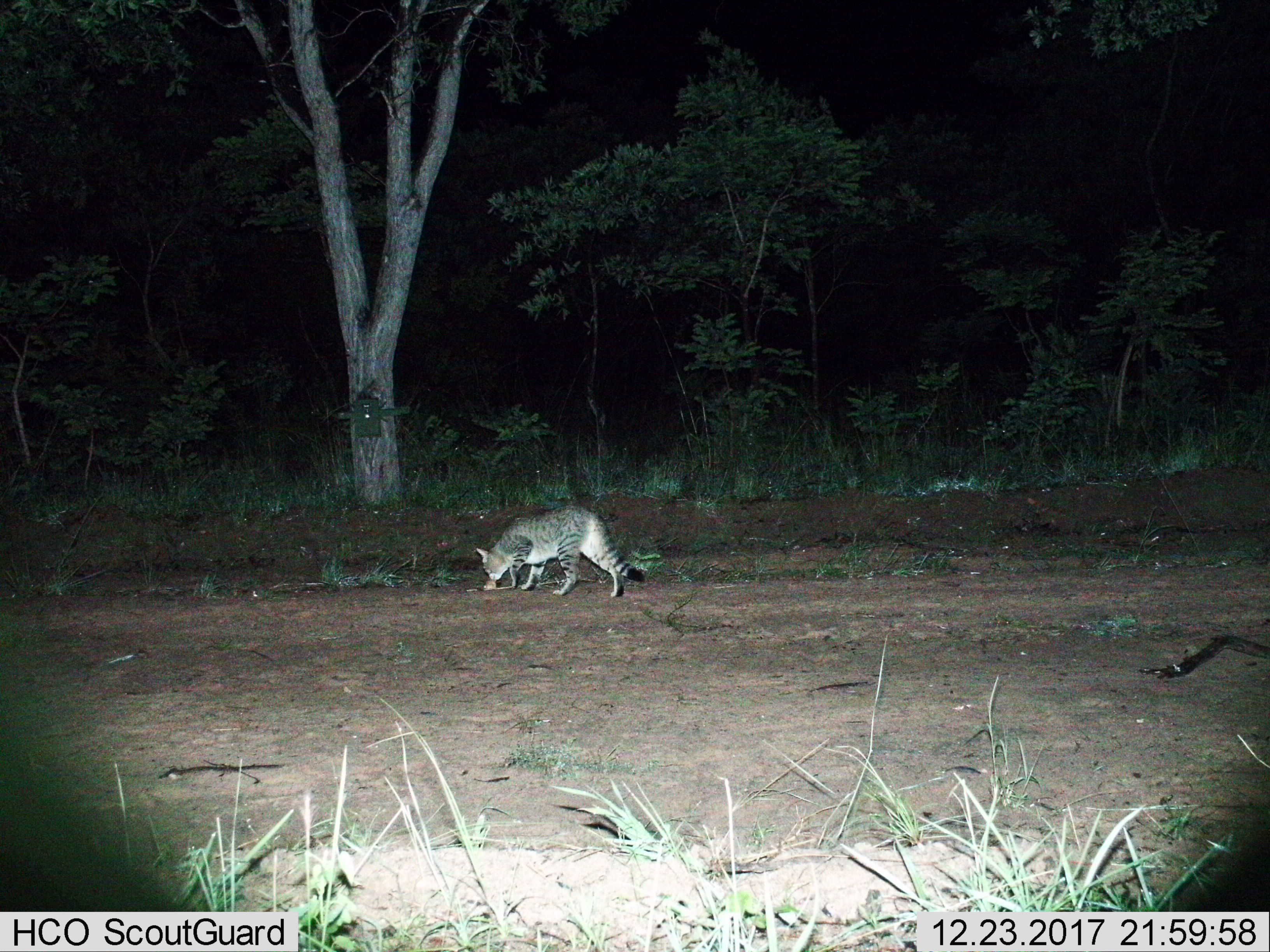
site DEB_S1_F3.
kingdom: Animalia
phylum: Chordata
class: Mammalia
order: Carnivora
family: Felidae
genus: Felis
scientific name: Felis lybica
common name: african wild cat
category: africanwildcat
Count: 1.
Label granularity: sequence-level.